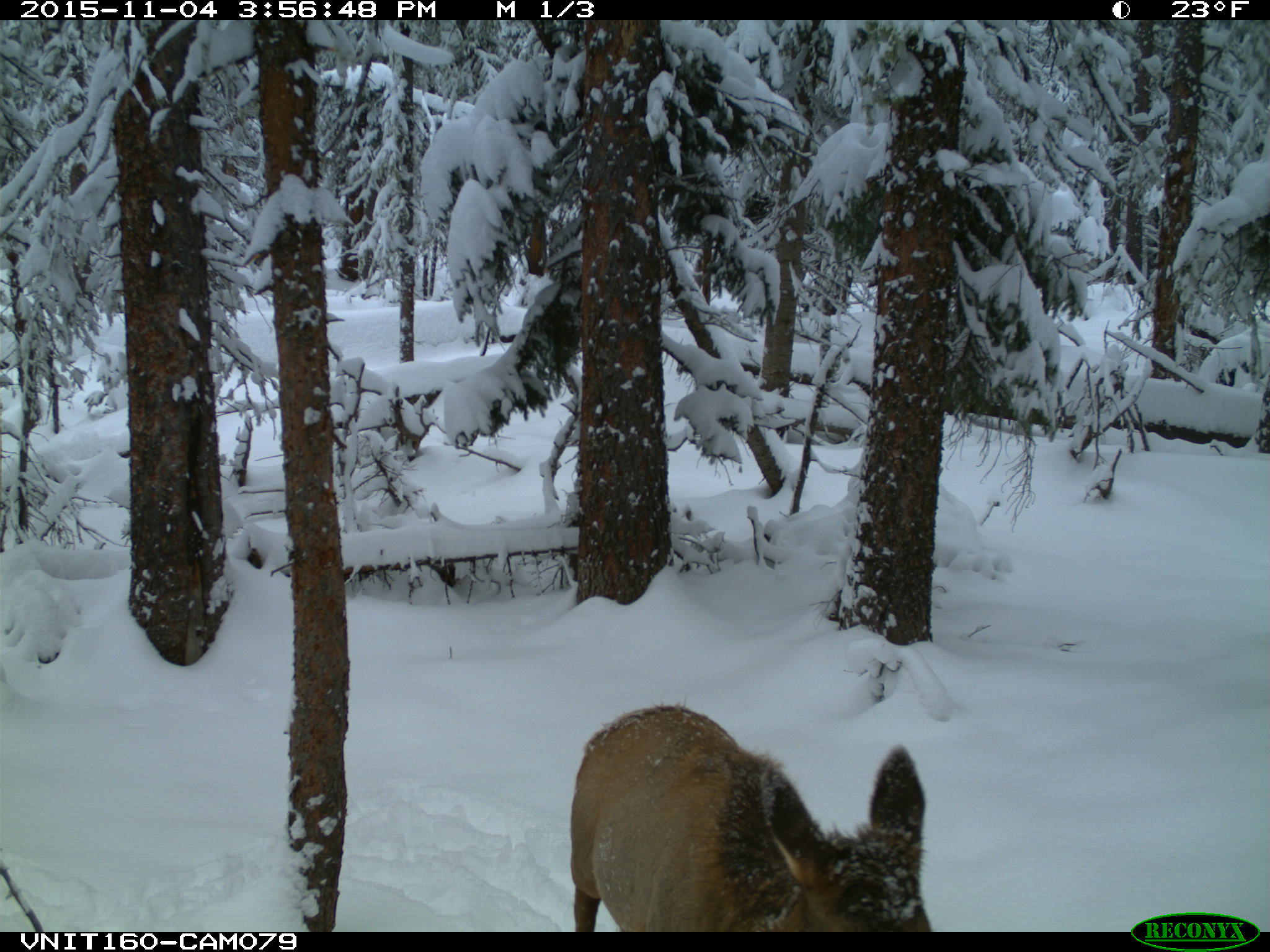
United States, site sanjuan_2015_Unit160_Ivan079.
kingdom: Animalia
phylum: Chordata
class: Mammalia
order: Artiodactyla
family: Cervidae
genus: Cervus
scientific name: Cervus elaphus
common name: red deer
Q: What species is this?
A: Cervus elaphus (red deer).